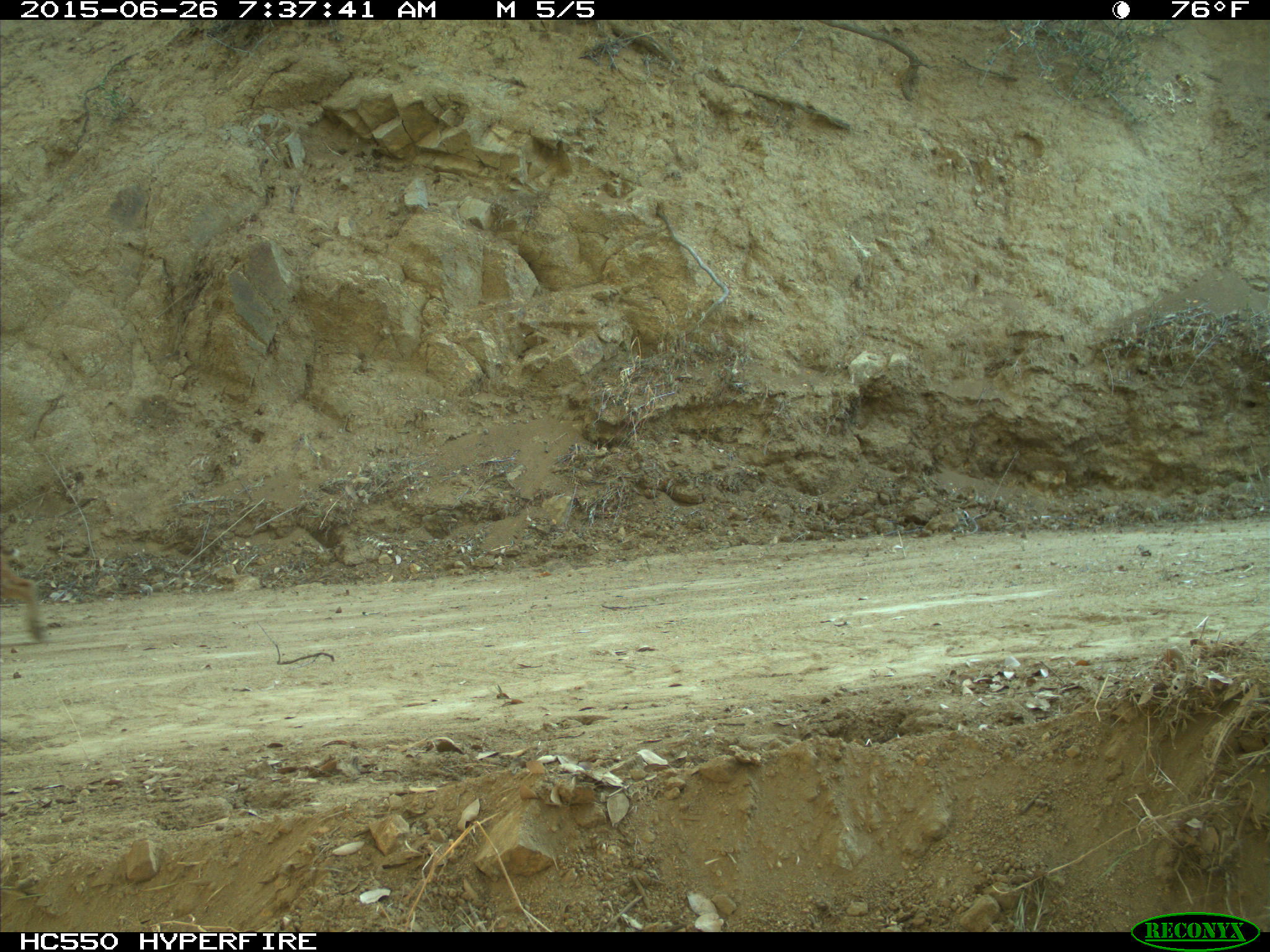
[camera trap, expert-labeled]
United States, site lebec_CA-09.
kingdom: Animalia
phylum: Chordata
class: Mammalia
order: Carnivora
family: Felidae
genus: Lynx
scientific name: Lynx rufus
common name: bobcat